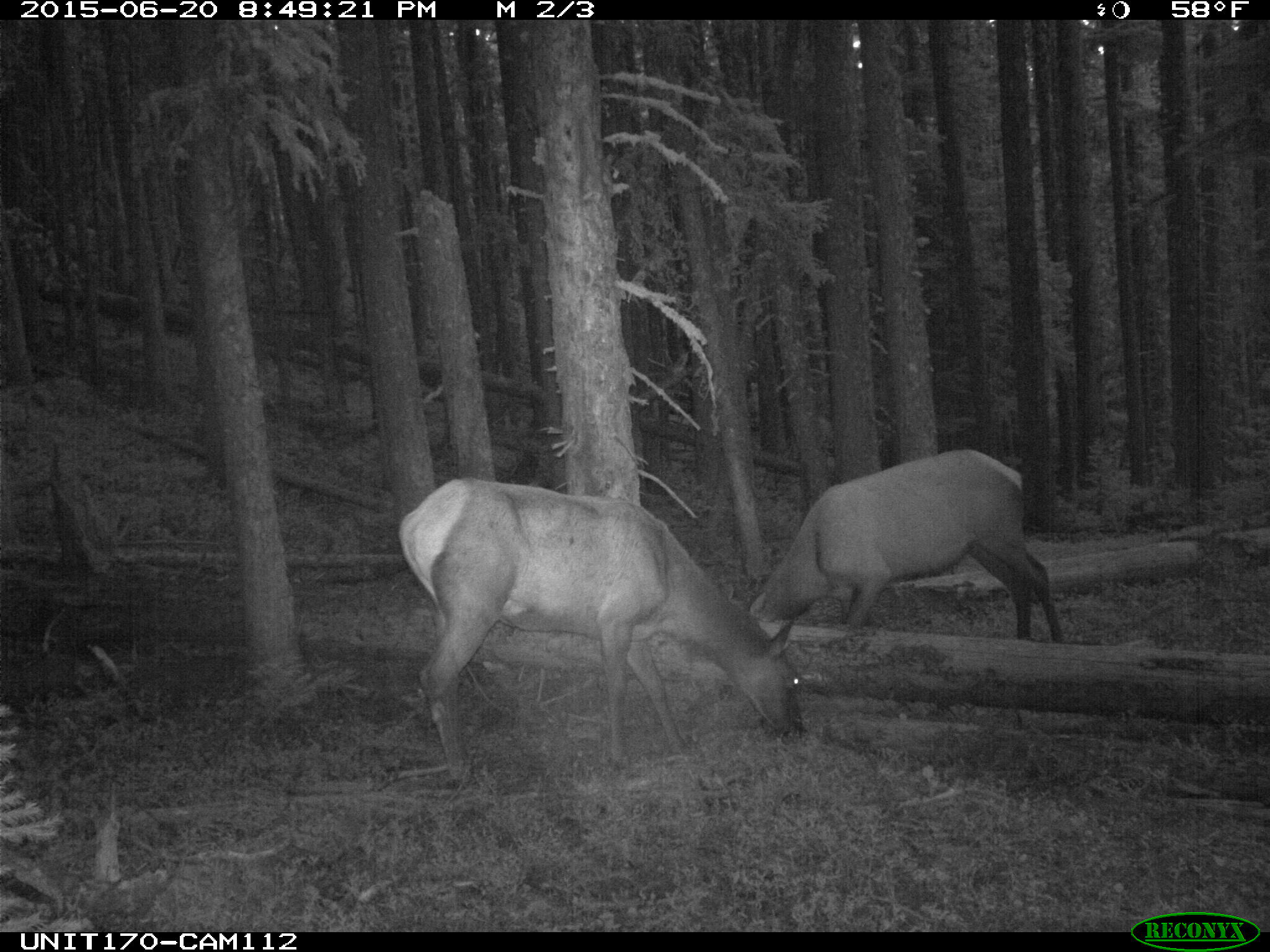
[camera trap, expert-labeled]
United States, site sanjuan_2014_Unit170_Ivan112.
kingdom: Animalia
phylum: Chordata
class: Mammalia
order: Artiodactyla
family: Cervidae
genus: Cervus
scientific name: Cervus elaphus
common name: red deer